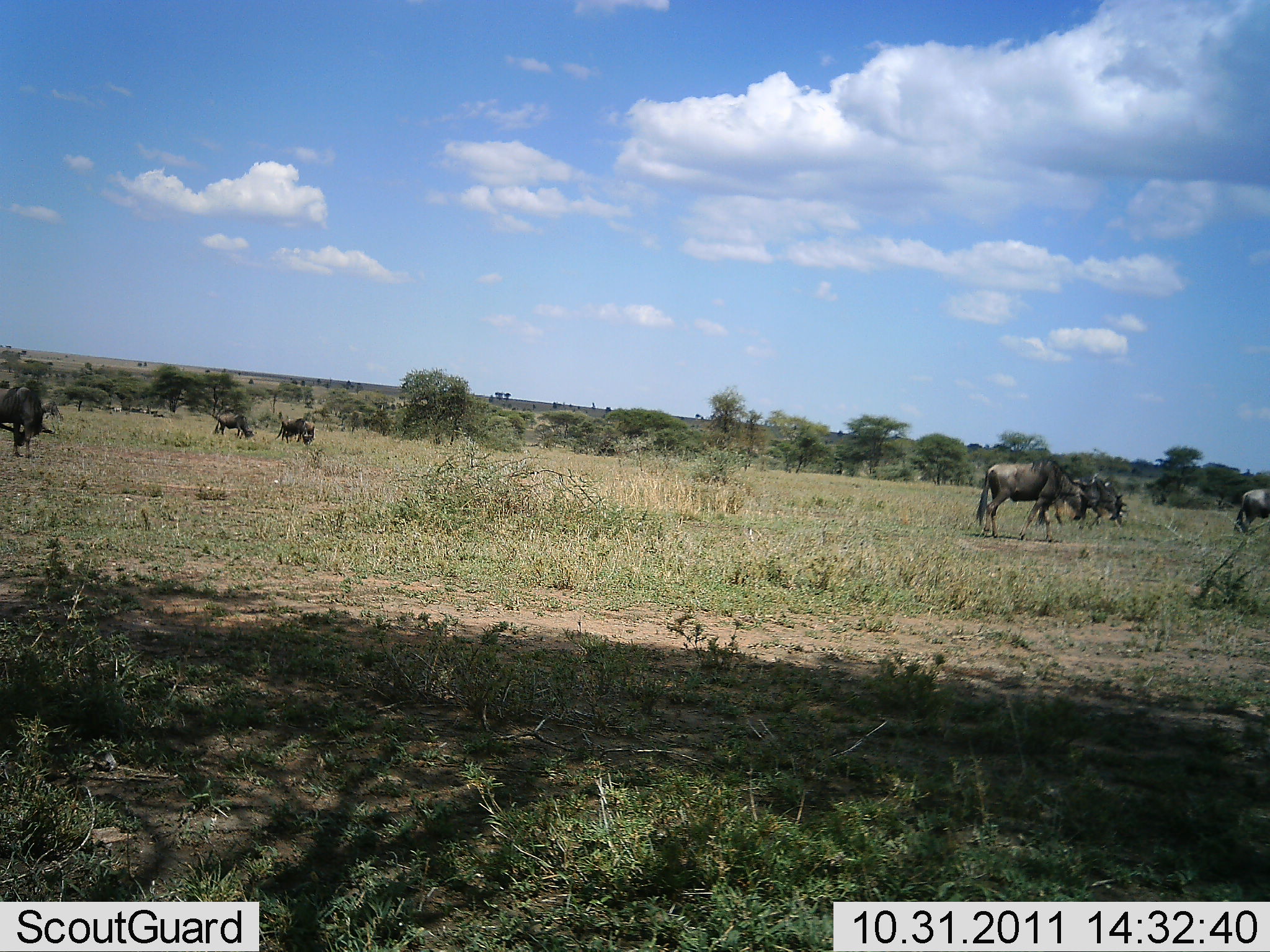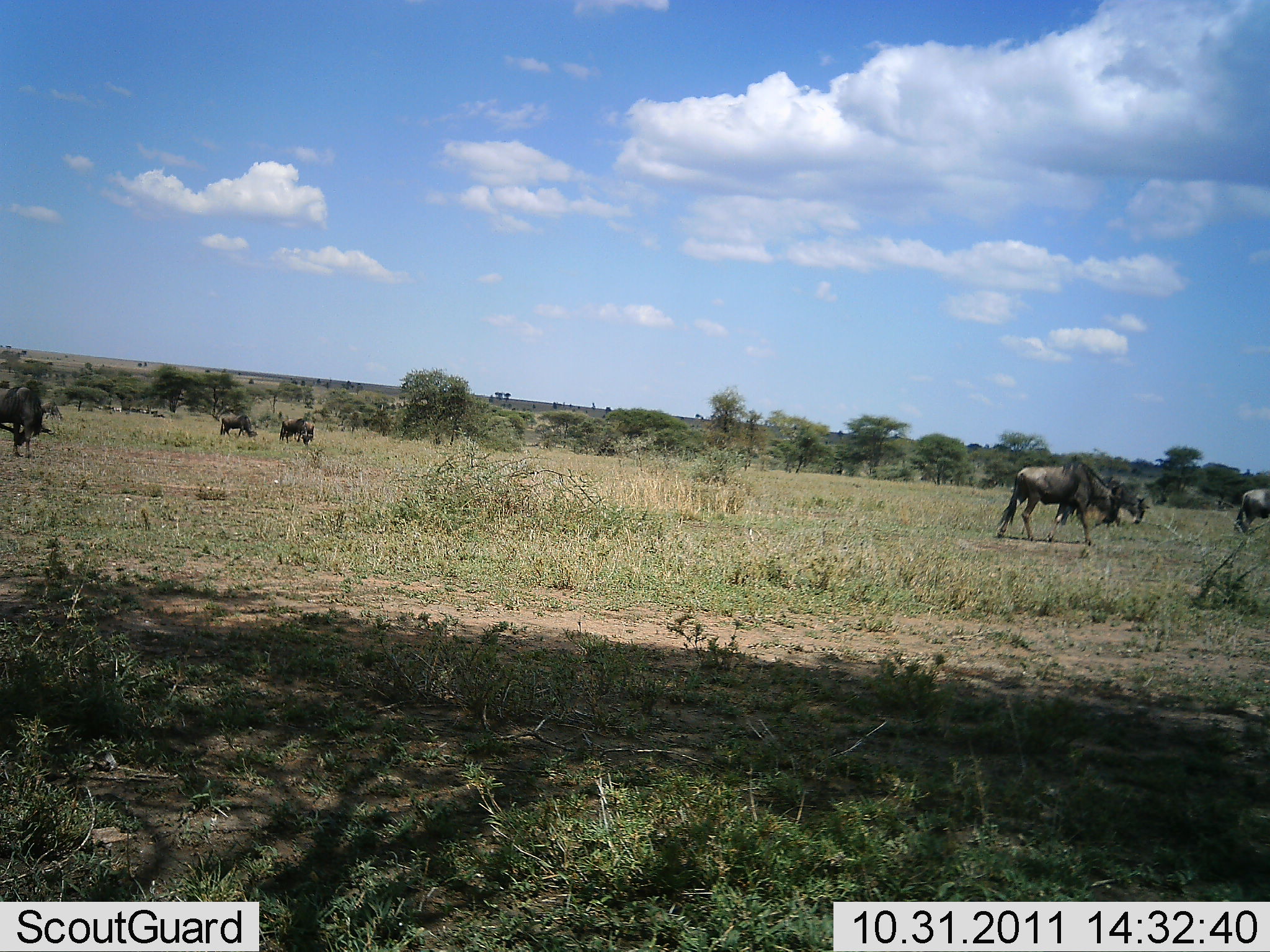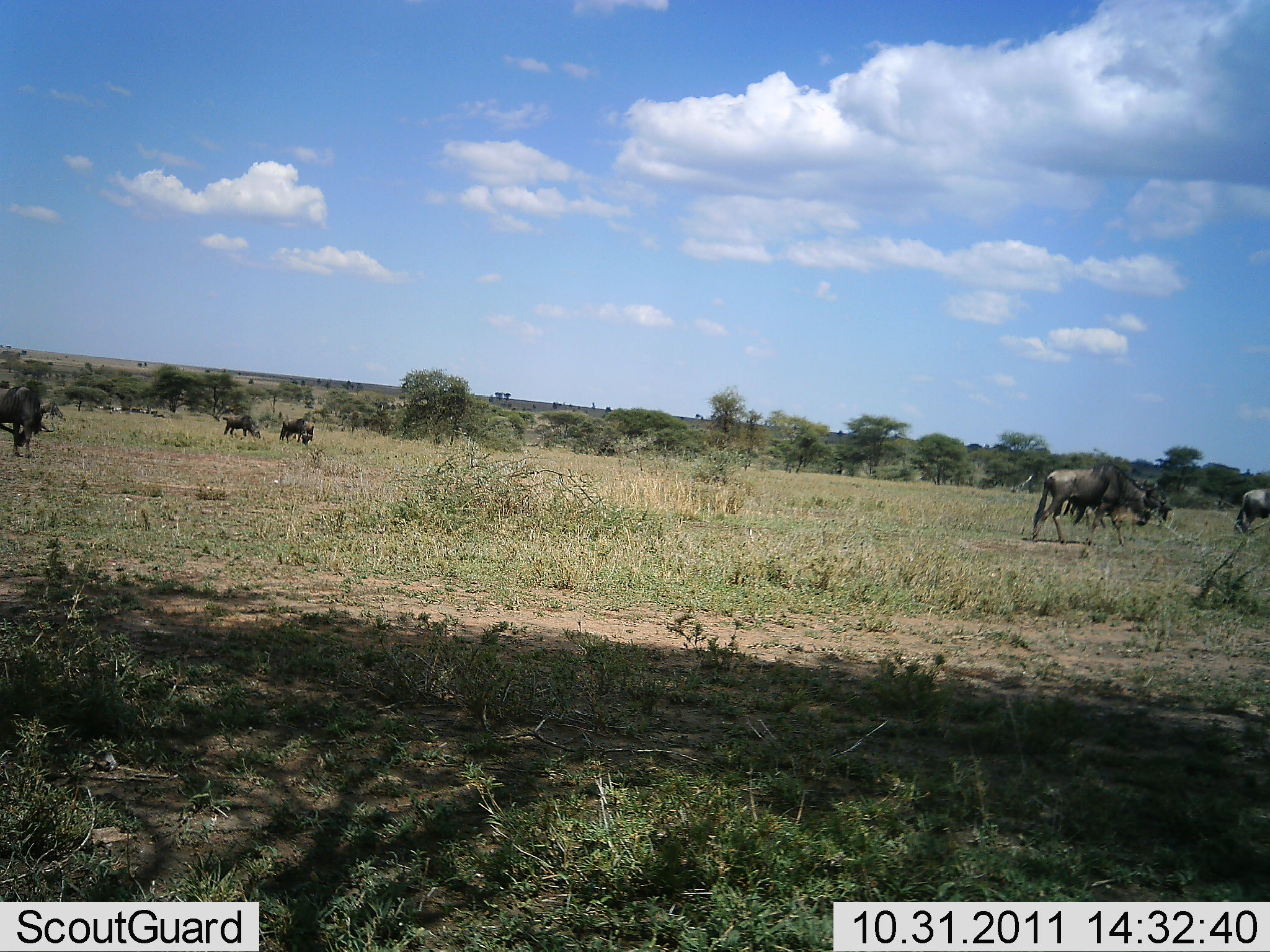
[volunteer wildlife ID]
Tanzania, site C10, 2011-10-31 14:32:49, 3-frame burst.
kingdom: Animalia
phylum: Chordata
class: Mammalia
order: Artiodactyla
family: Bovidae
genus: Connochaetes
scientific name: Connochaetes taurinus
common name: blue wildebeest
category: wildebeest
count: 7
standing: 17%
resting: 8%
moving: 83%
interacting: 0%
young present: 0%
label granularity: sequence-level